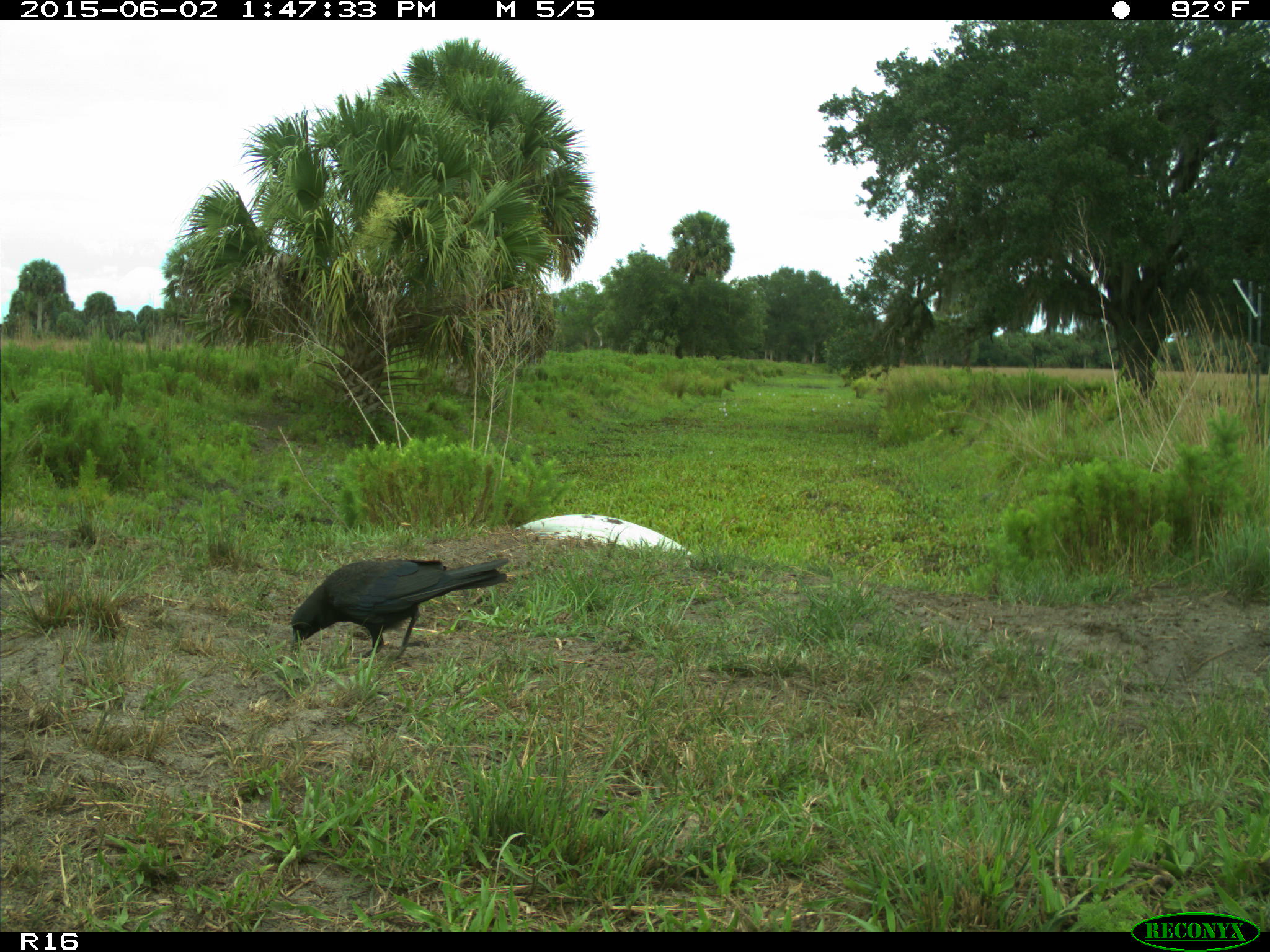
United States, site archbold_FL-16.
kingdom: Animalia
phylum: Chordata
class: Aves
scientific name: Aves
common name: birds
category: unidentified bird